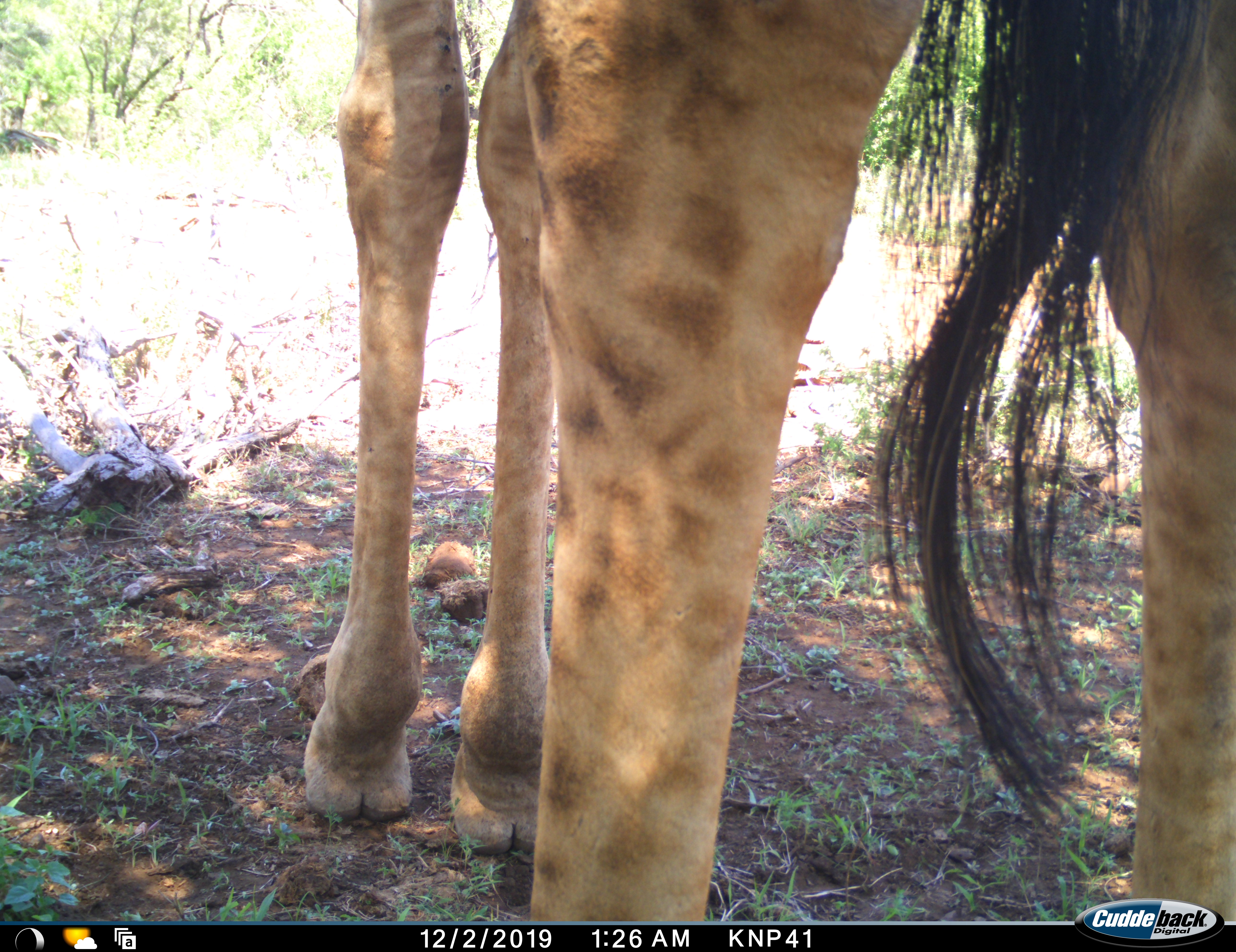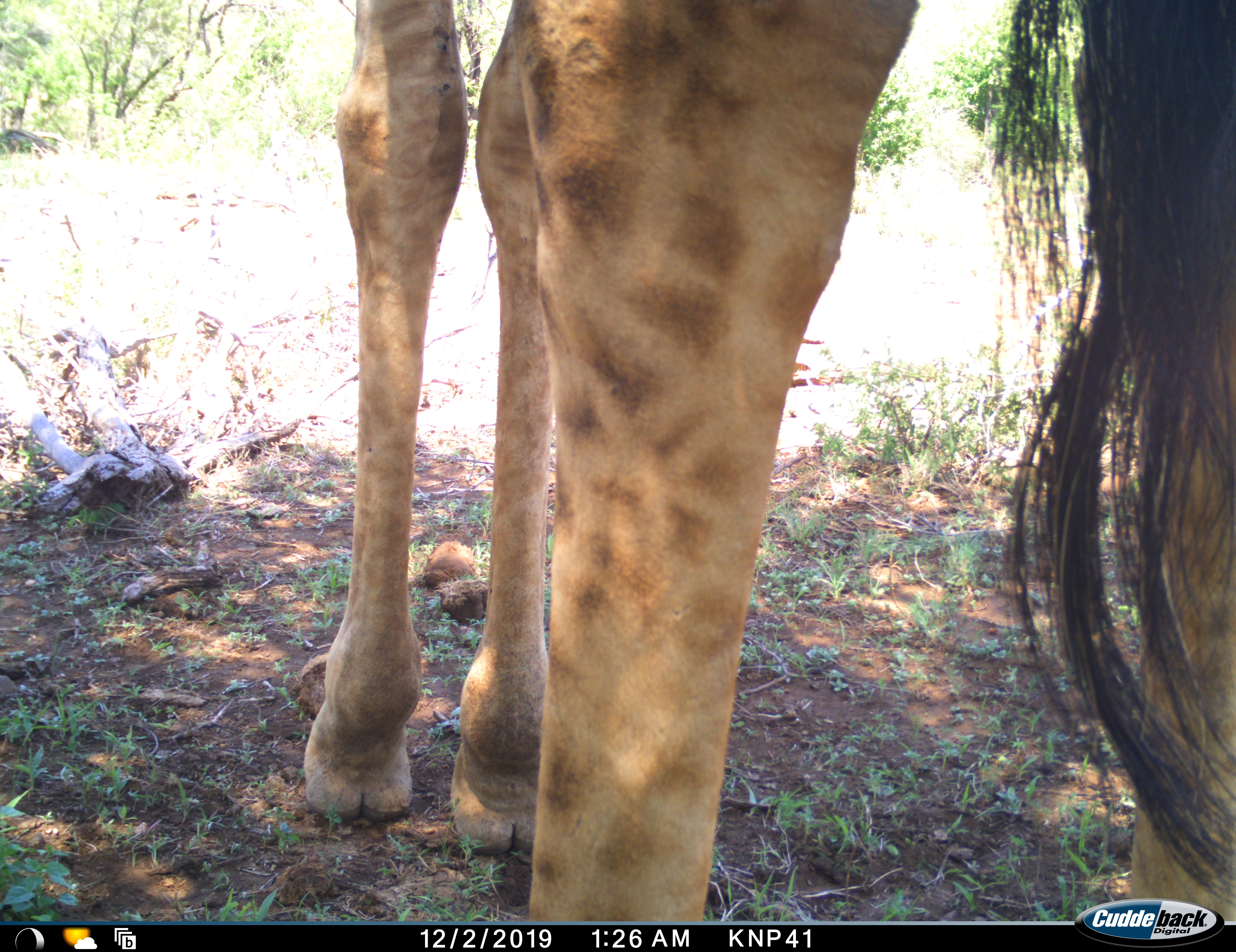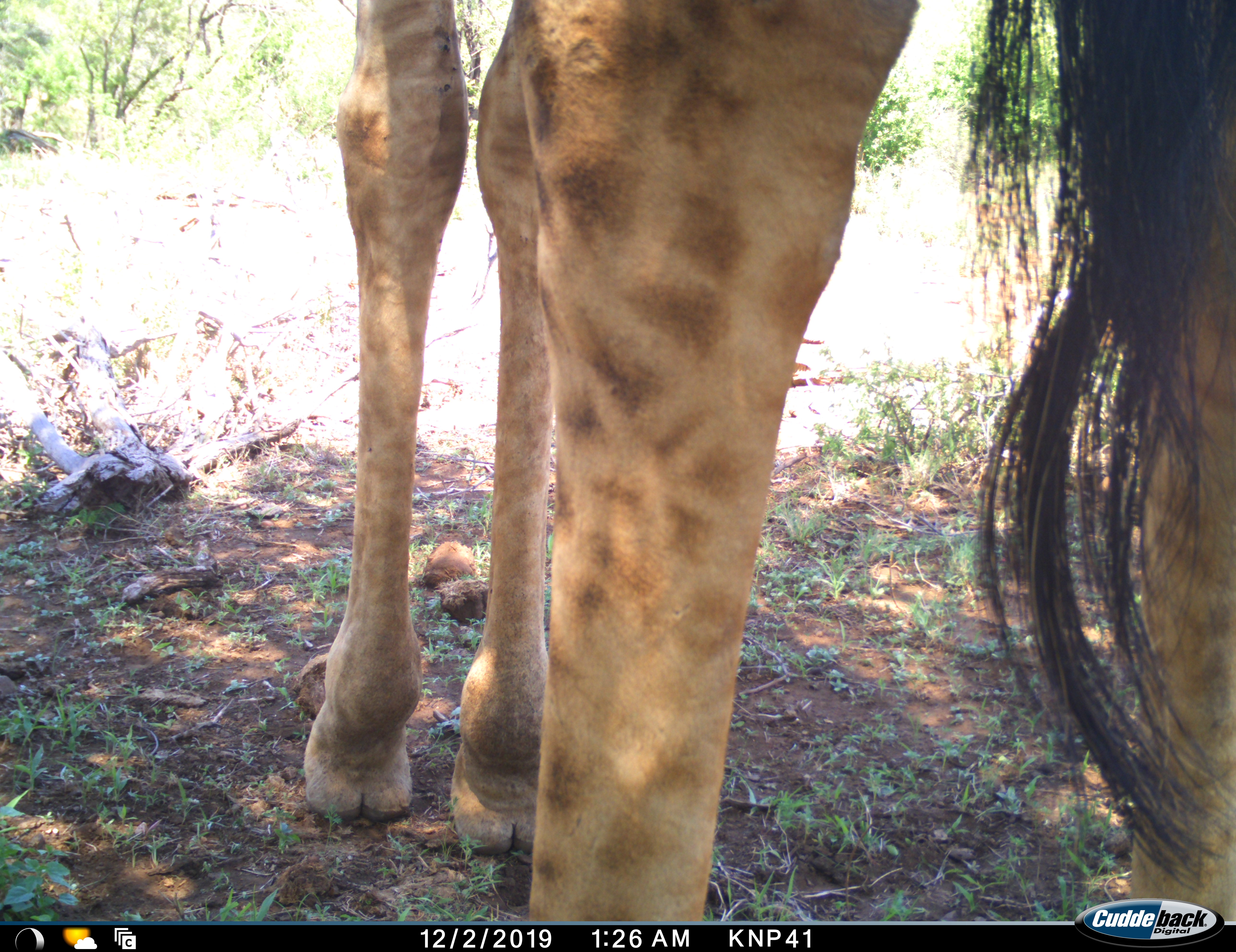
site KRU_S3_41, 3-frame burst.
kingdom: Animalia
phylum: Chordata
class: Mammalia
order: Artiodactyla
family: Giraffidae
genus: Giraffa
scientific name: Giraffa camelopardalis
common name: giraffe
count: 1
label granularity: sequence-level